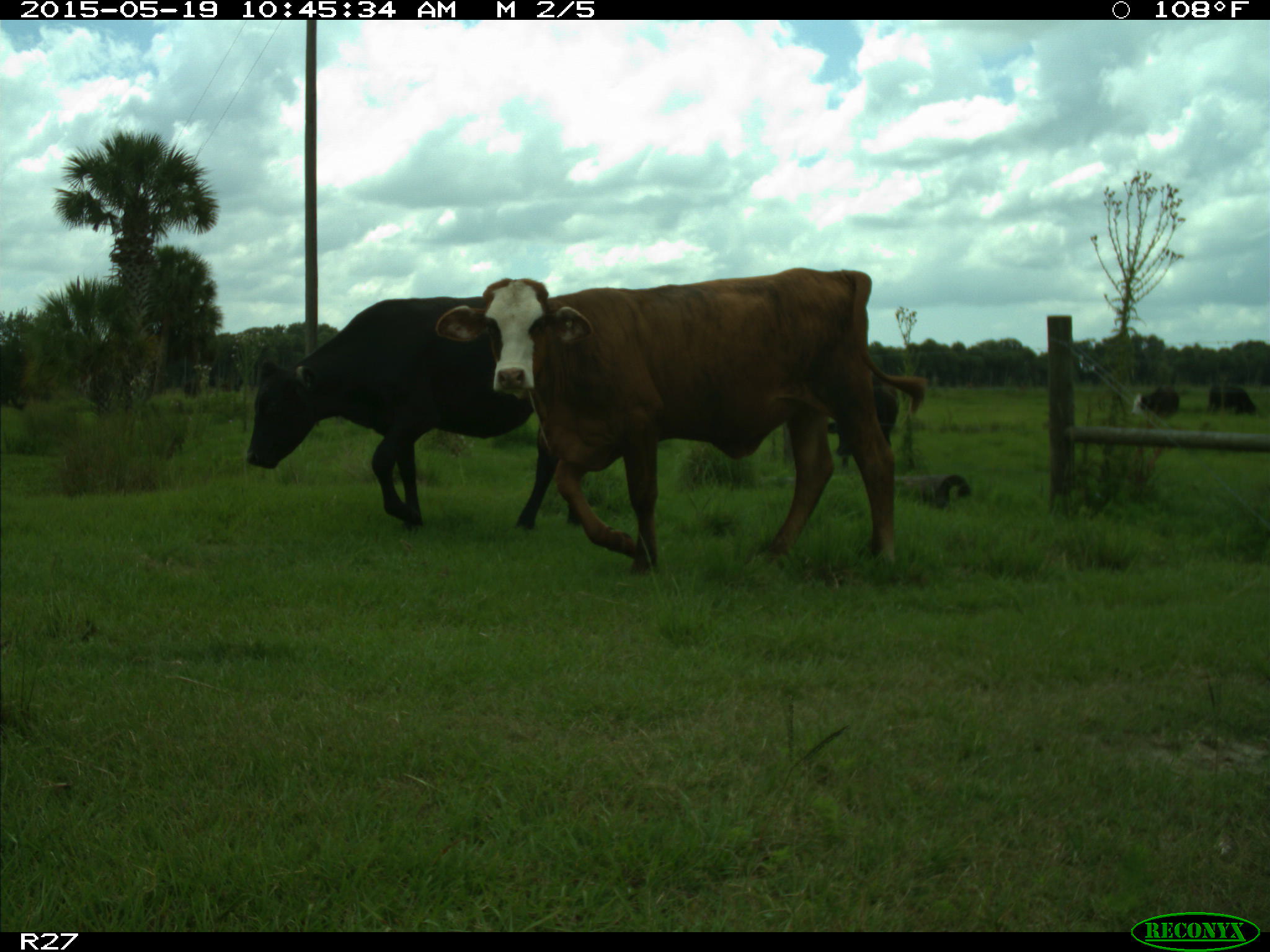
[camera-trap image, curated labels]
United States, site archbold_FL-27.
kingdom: Animalia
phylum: Chordata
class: Mammalia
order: Artiodactyla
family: Bovidae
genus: Bos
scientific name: Bos taurus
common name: domestic cow